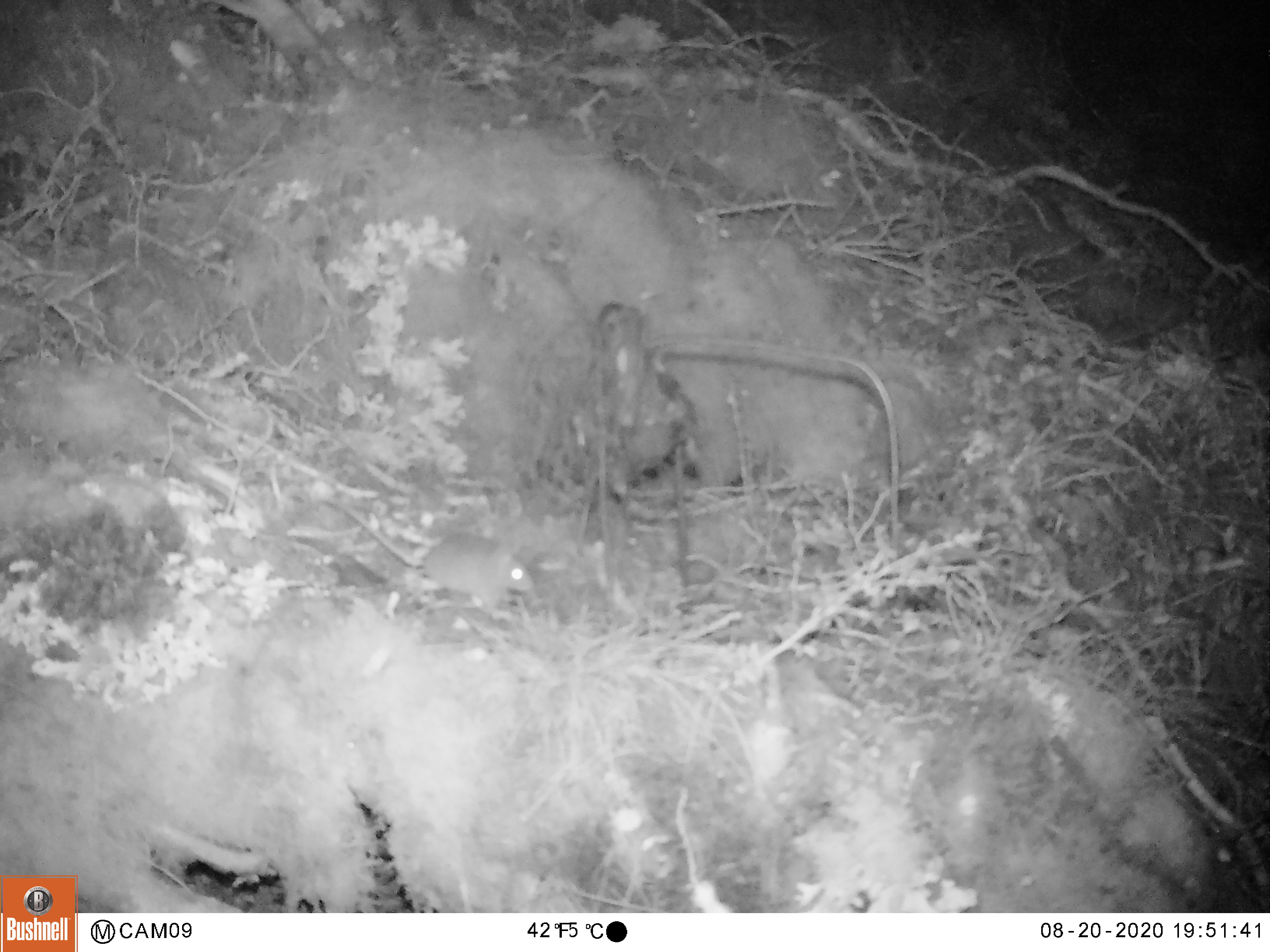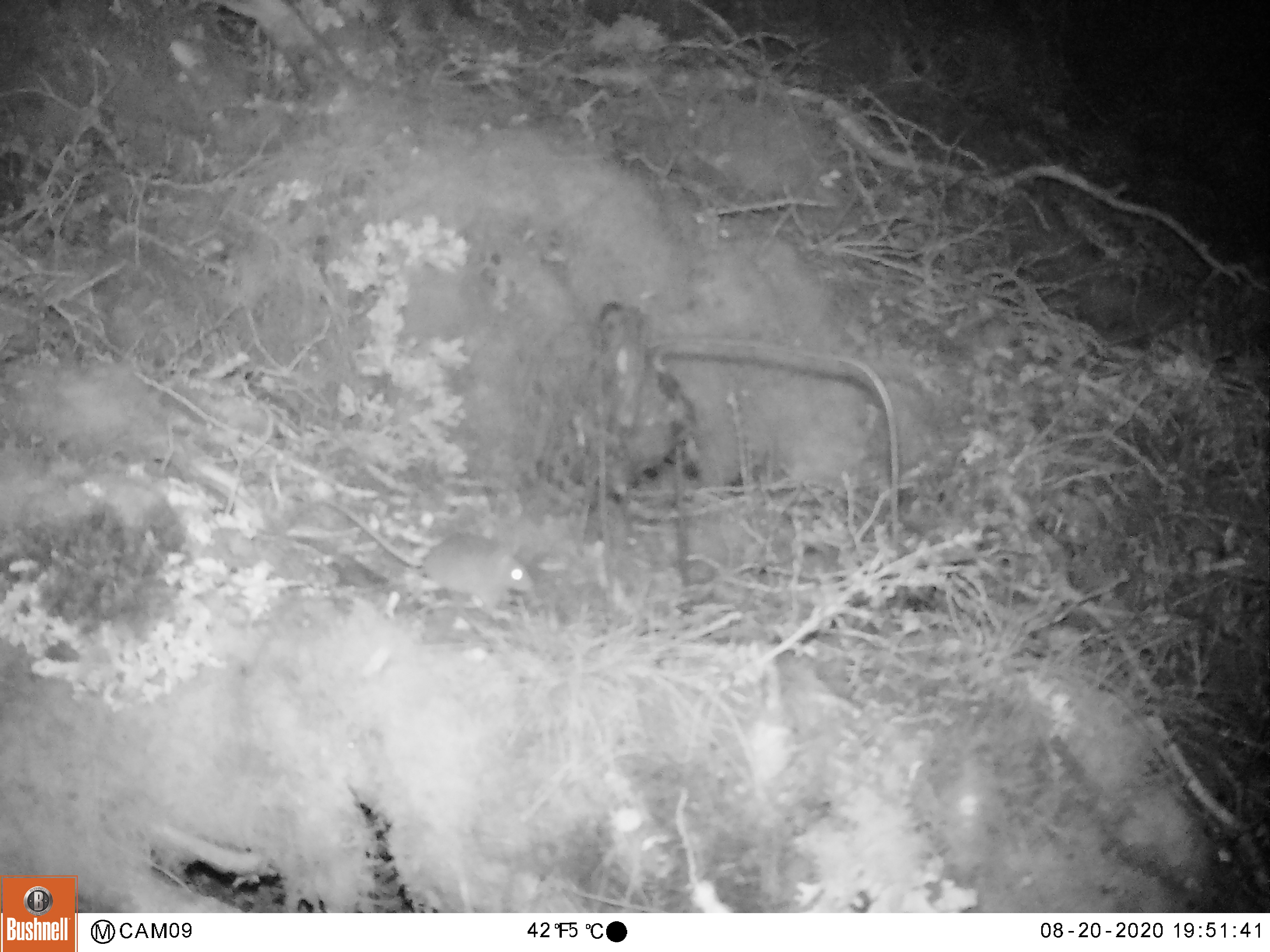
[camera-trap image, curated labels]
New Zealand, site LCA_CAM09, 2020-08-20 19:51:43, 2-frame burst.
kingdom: Animalia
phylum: Chordata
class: Mammalia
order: Rodentia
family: Muridae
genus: Mus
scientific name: Mus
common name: mouse